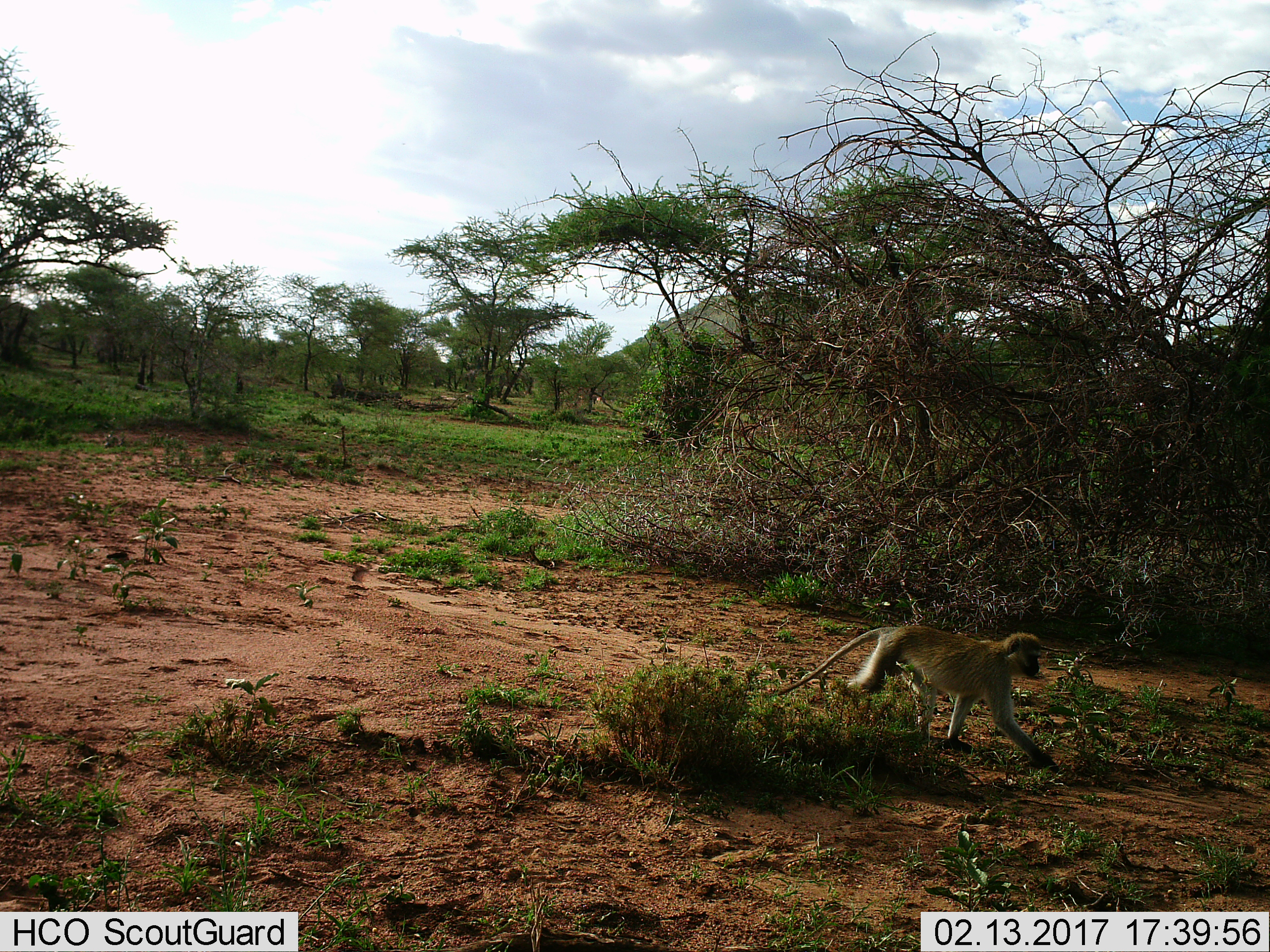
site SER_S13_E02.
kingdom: Animalia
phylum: Chordata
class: Mammalia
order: Primates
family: Cercopithecidae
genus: Chlorocebus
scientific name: Chlorocebus pygerythrus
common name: vervet monkey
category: monkeyvervet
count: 1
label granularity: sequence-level